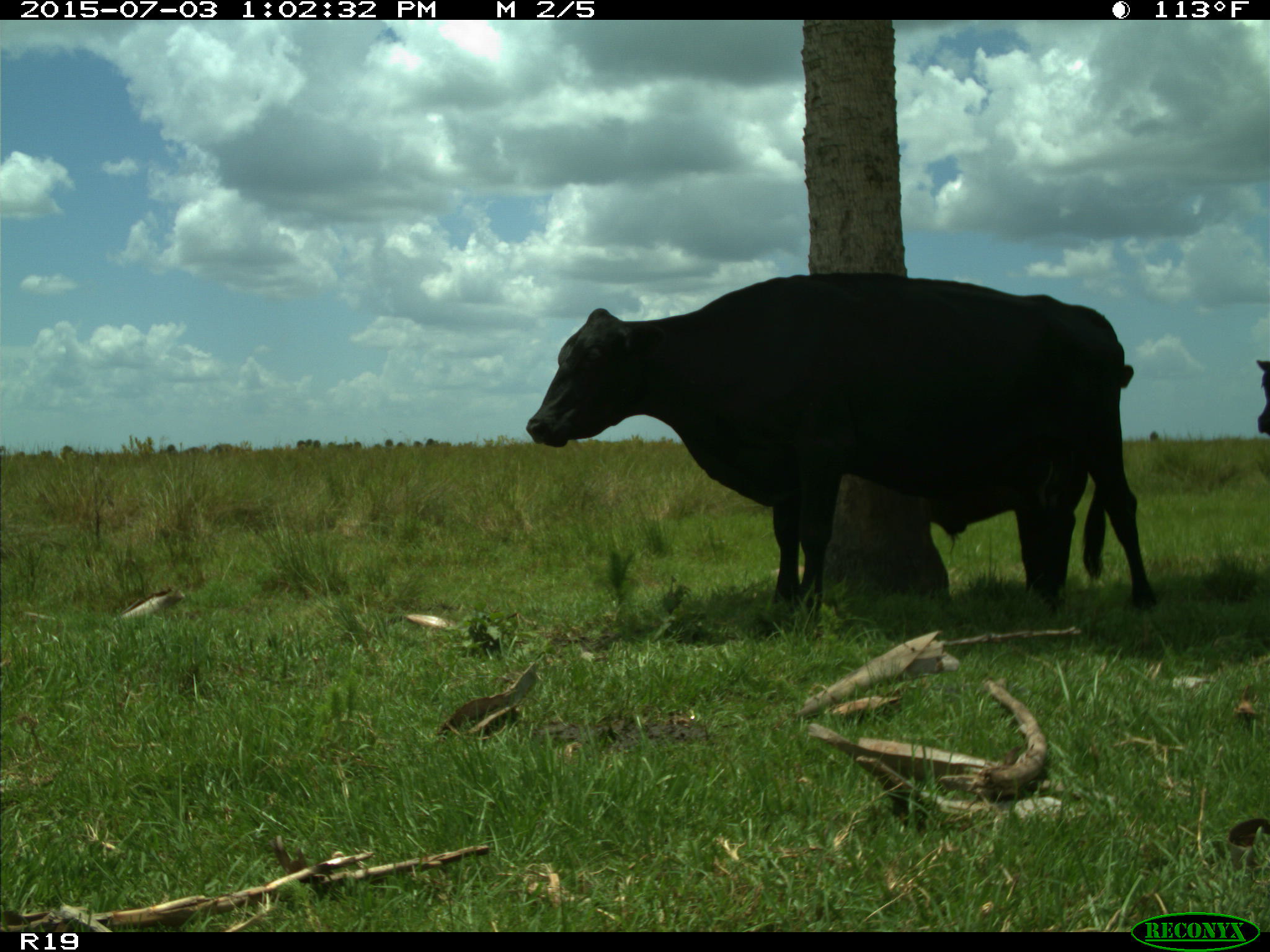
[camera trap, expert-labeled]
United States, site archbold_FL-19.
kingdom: Animalia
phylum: Chordata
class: Mammalia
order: Artiodactyla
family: Bovidae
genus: Bos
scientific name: Bos taurus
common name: domestic cow